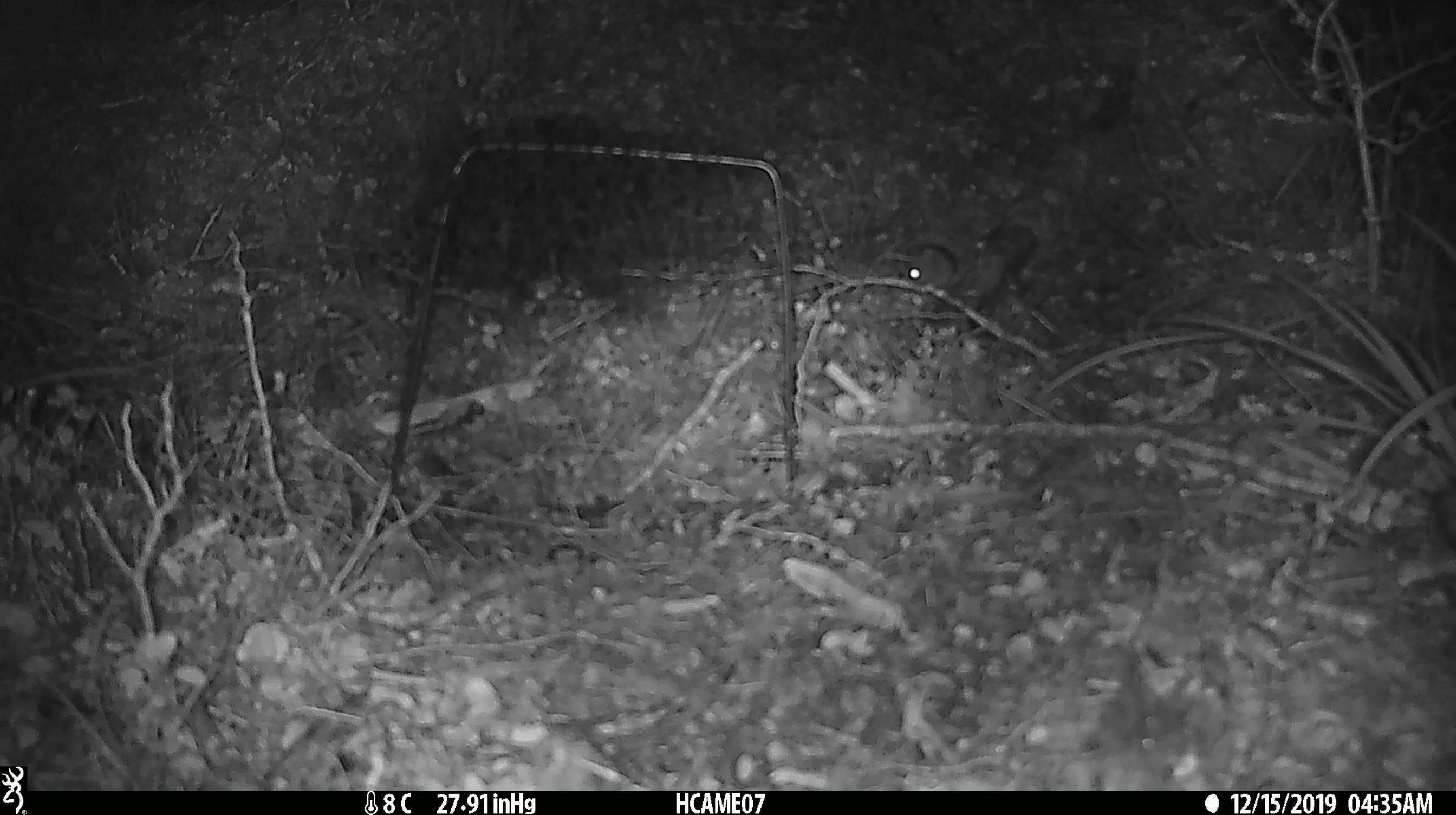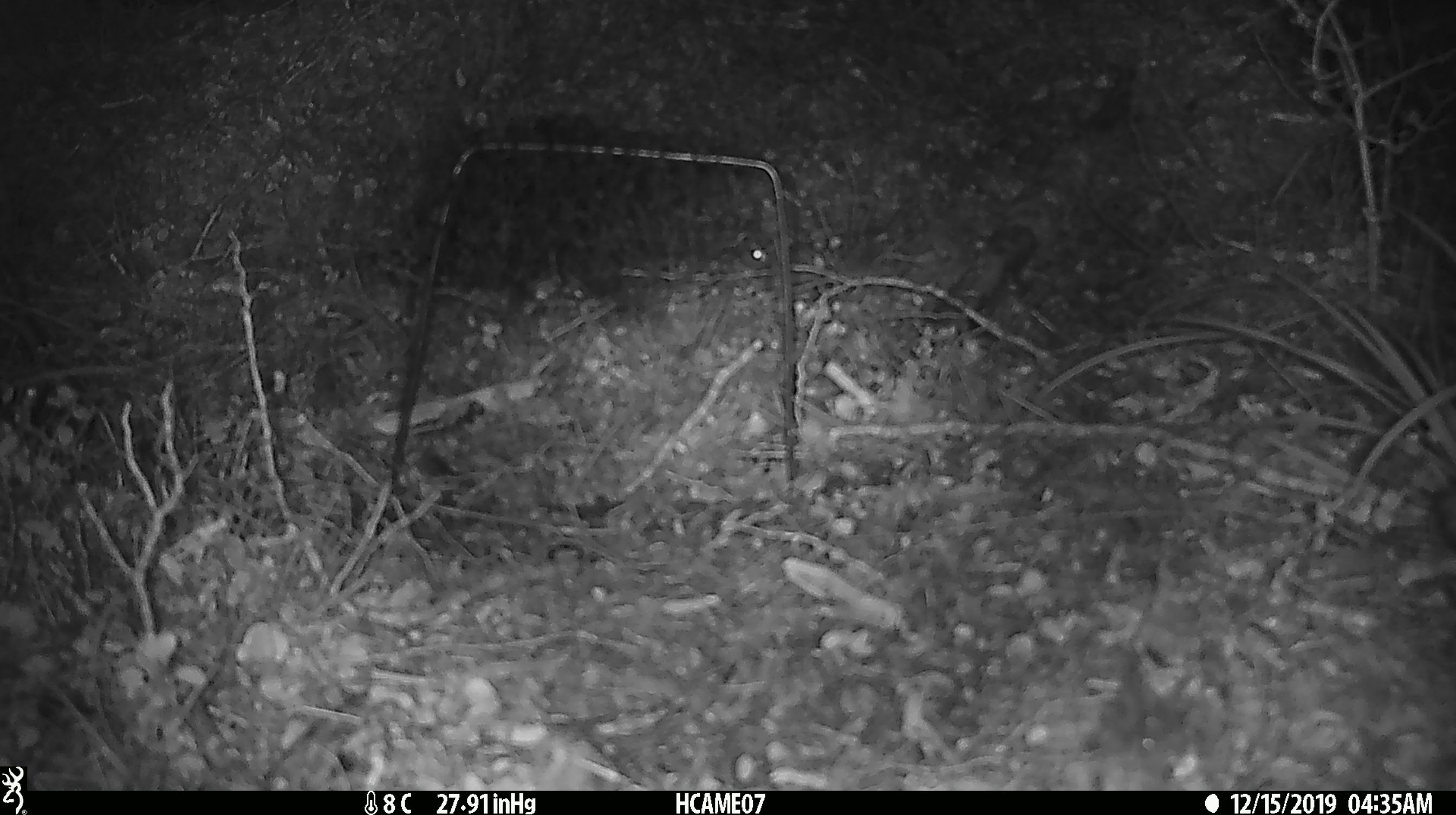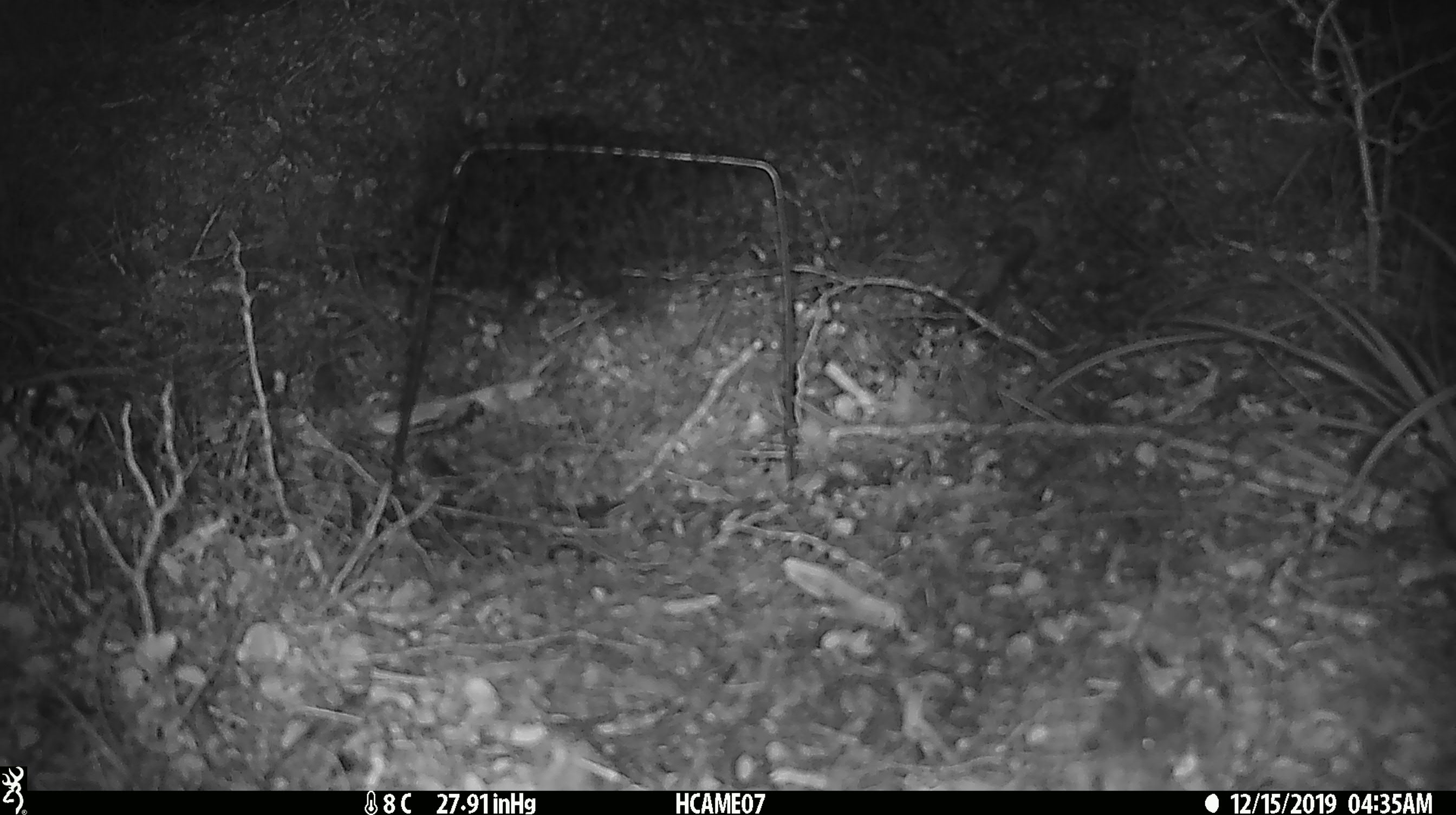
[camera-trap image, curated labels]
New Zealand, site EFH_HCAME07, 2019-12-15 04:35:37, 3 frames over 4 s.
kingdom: Animalia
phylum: Chordata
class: Mammalia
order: Rodentia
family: Muridae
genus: Mus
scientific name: Mus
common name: mouse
Mouse (Mus).